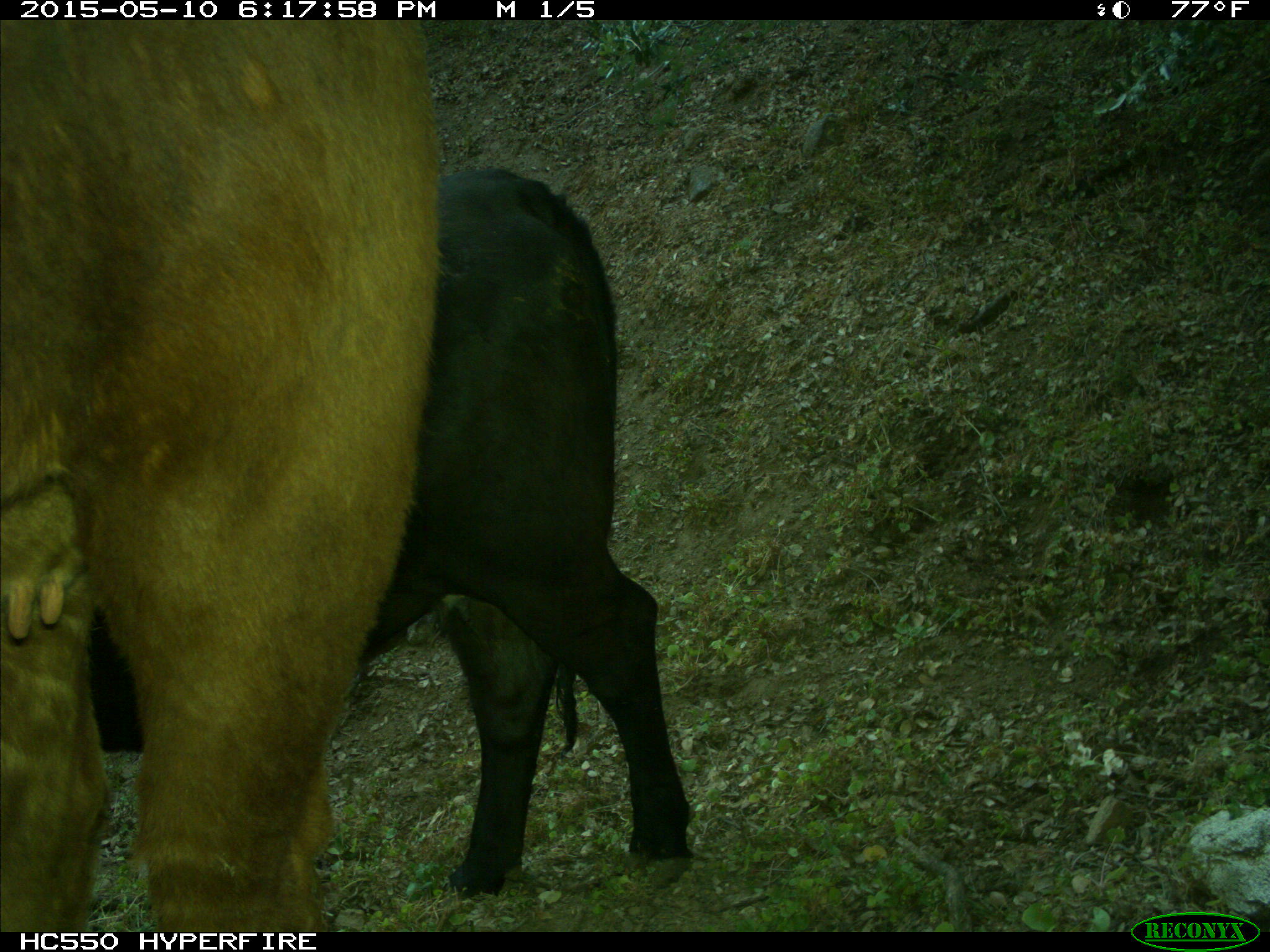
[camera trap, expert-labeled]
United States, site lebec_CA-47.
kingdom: Animalia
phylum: Chordata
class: Mammalia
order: Artiodactyla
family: Bovidae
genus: Bos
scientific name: Bos taurus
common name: domestic cow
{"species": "Bos taurus (domestic cow)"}